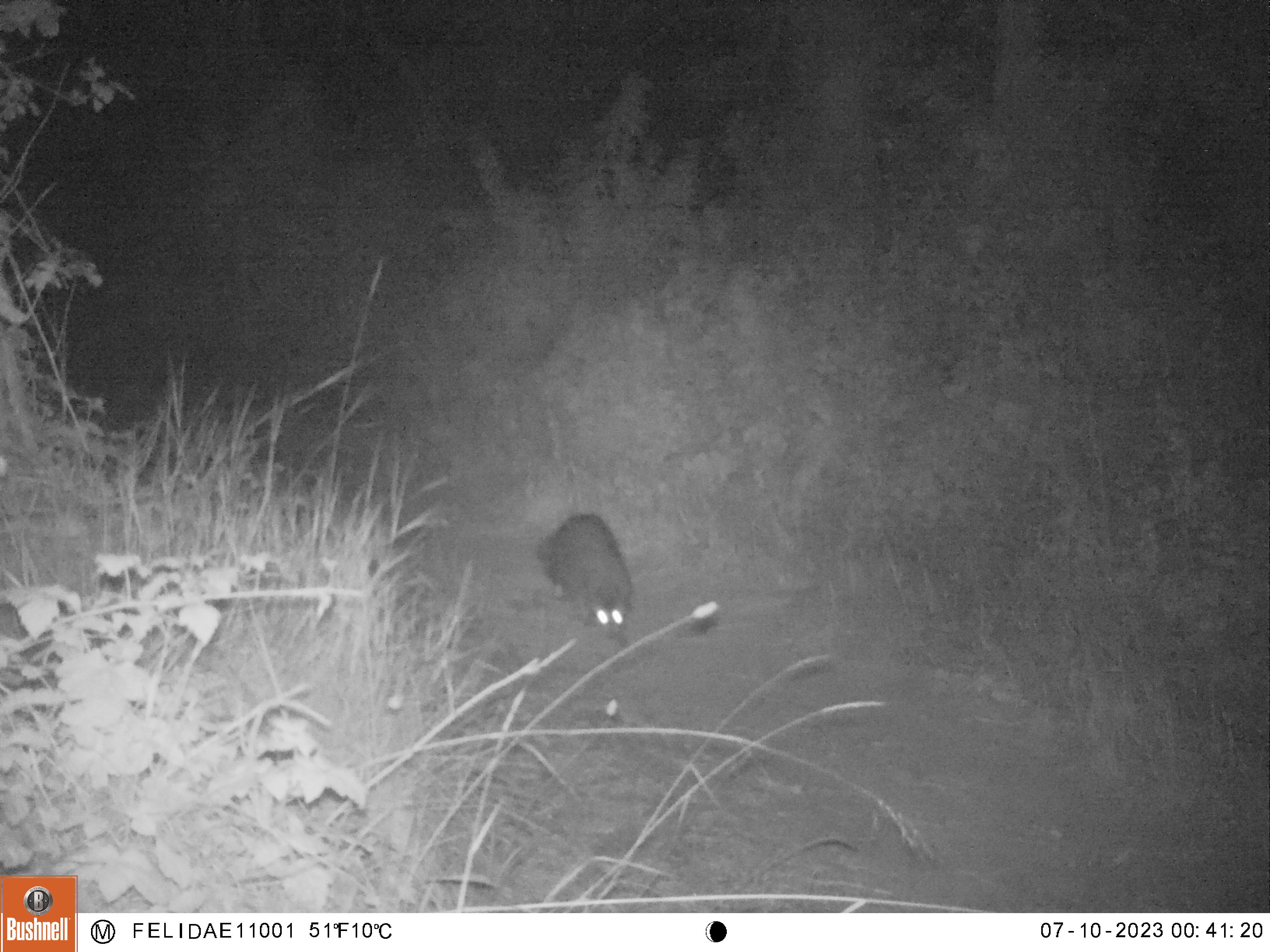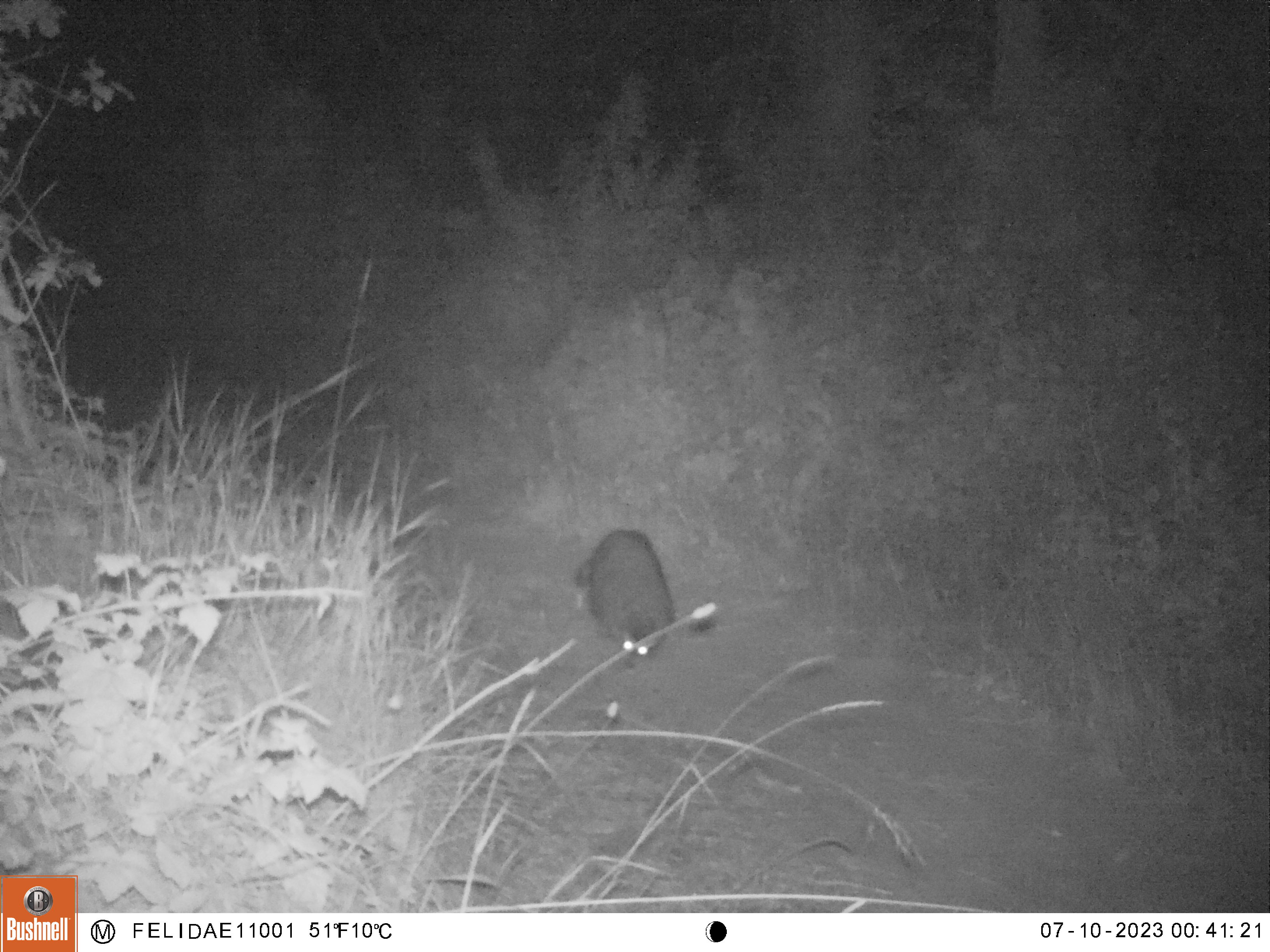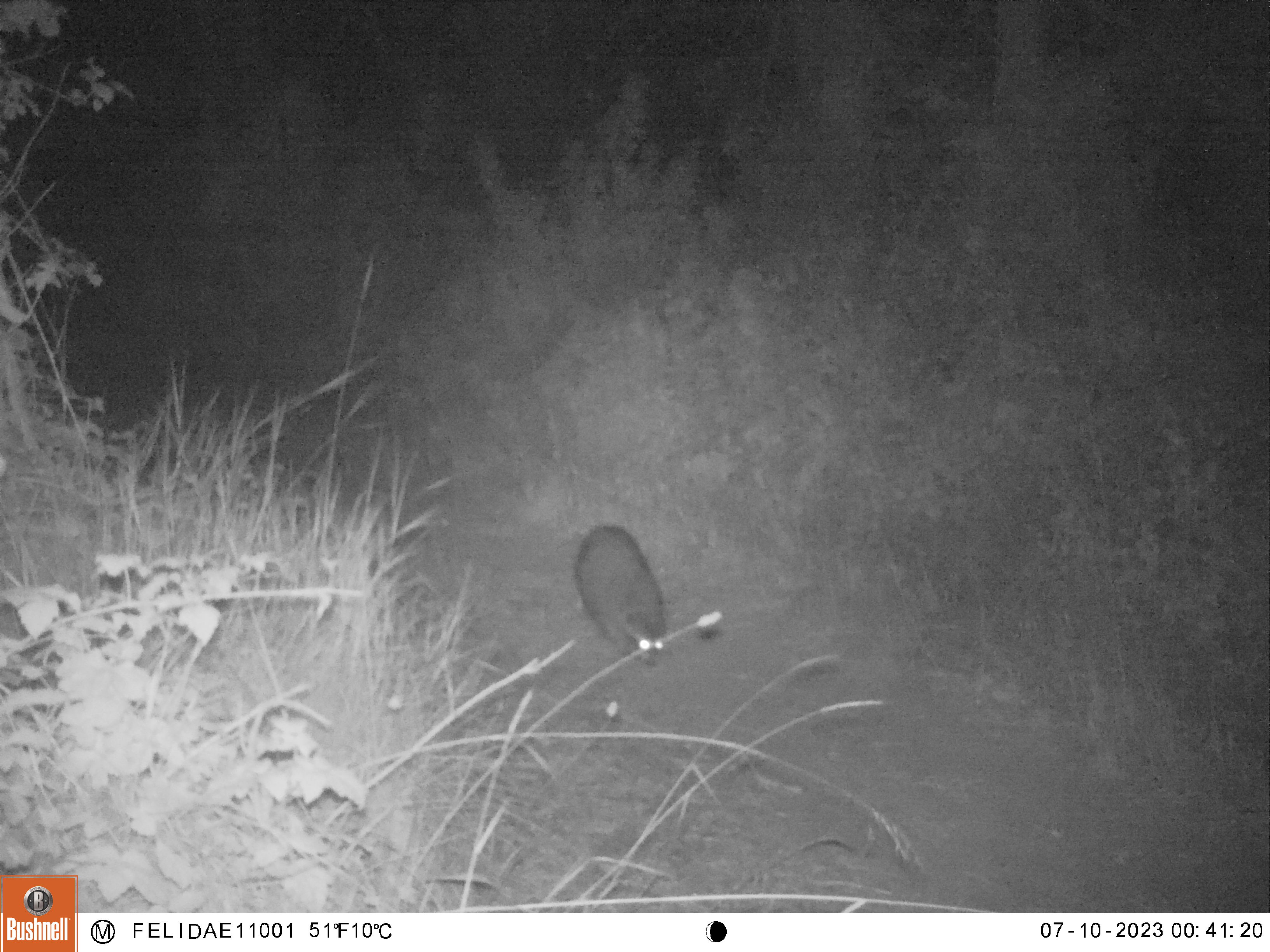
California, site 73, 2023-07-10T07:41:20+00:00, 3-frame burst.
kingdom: Animalia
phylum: Chordata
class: Mammalia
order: Carnivora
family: Procyonidae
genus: Procyon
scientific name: Procyon lotor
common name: raccoon